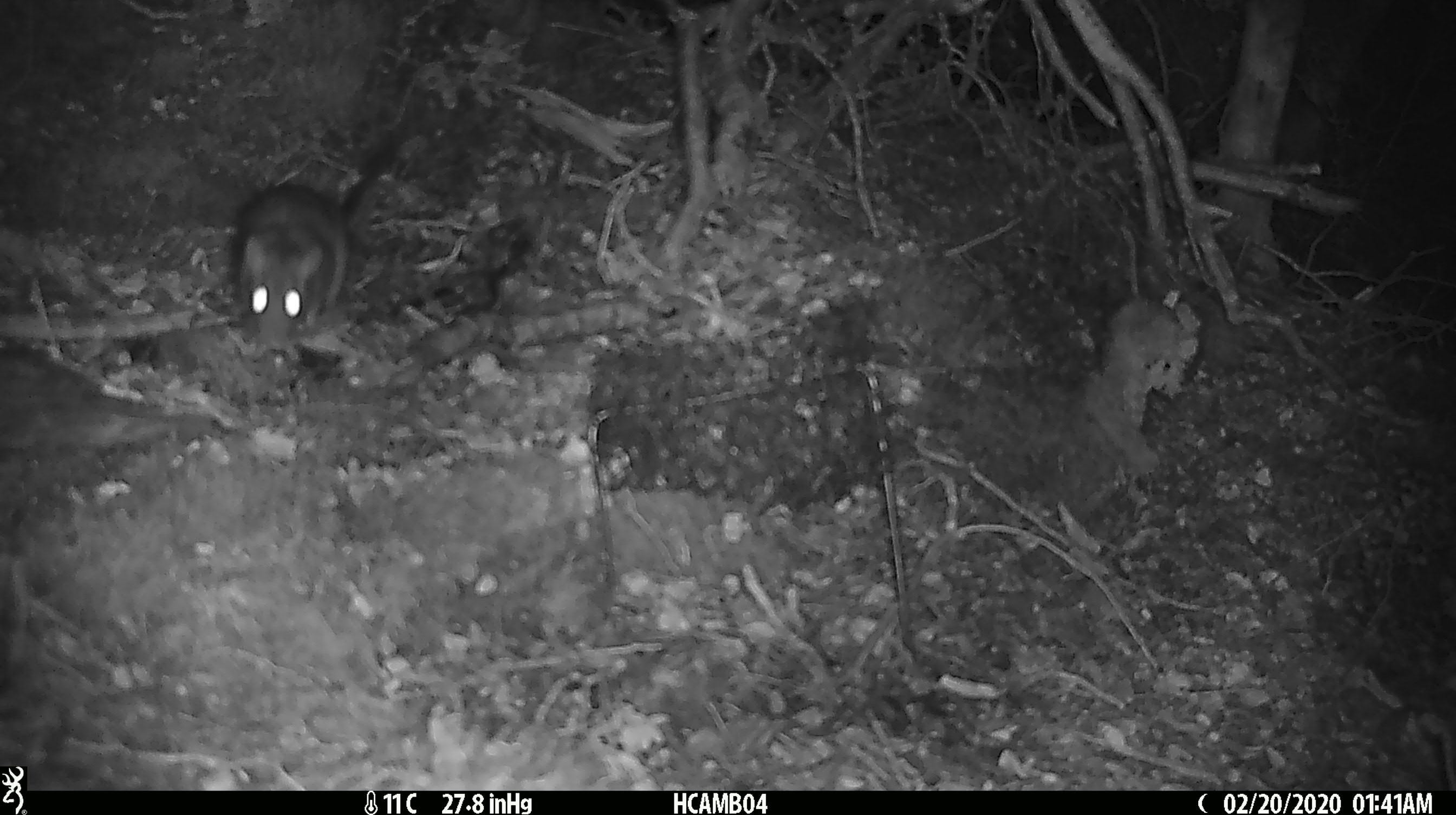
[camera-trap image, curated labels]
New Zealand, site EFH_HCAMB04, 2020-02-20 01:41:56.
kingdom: Animalia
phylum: Chordata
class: Mammalia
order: Rodentia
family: Muridae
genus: Rattus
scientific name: Rattus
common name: rat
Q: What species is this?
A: Rat (Rattus).